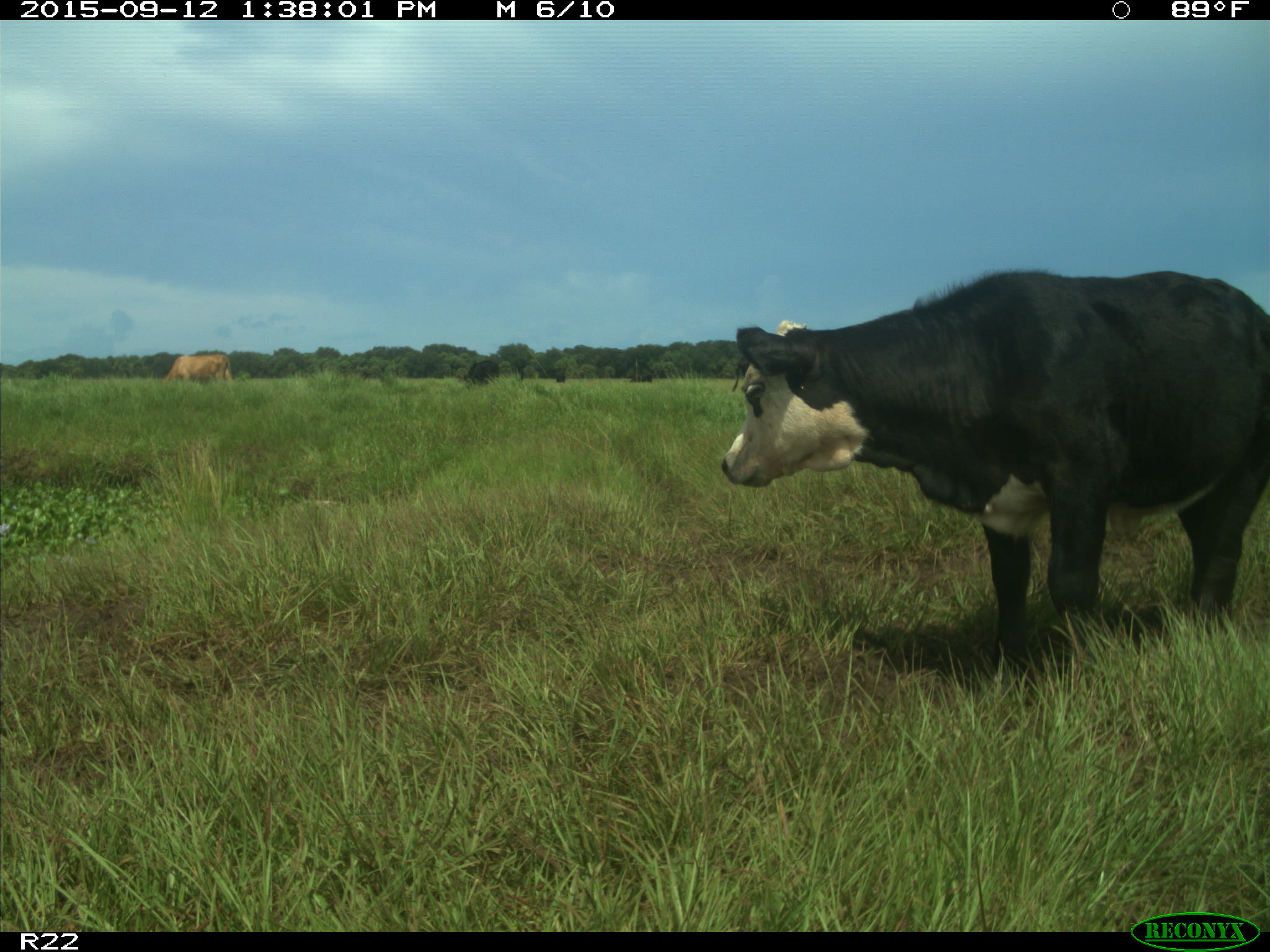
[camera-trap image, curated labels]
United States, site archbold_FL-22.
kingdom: Animalia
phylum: Chordata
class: Mammalia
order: Artiodactyla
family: Bovidae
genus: Bos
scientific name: Bos taurus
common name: domestic cow